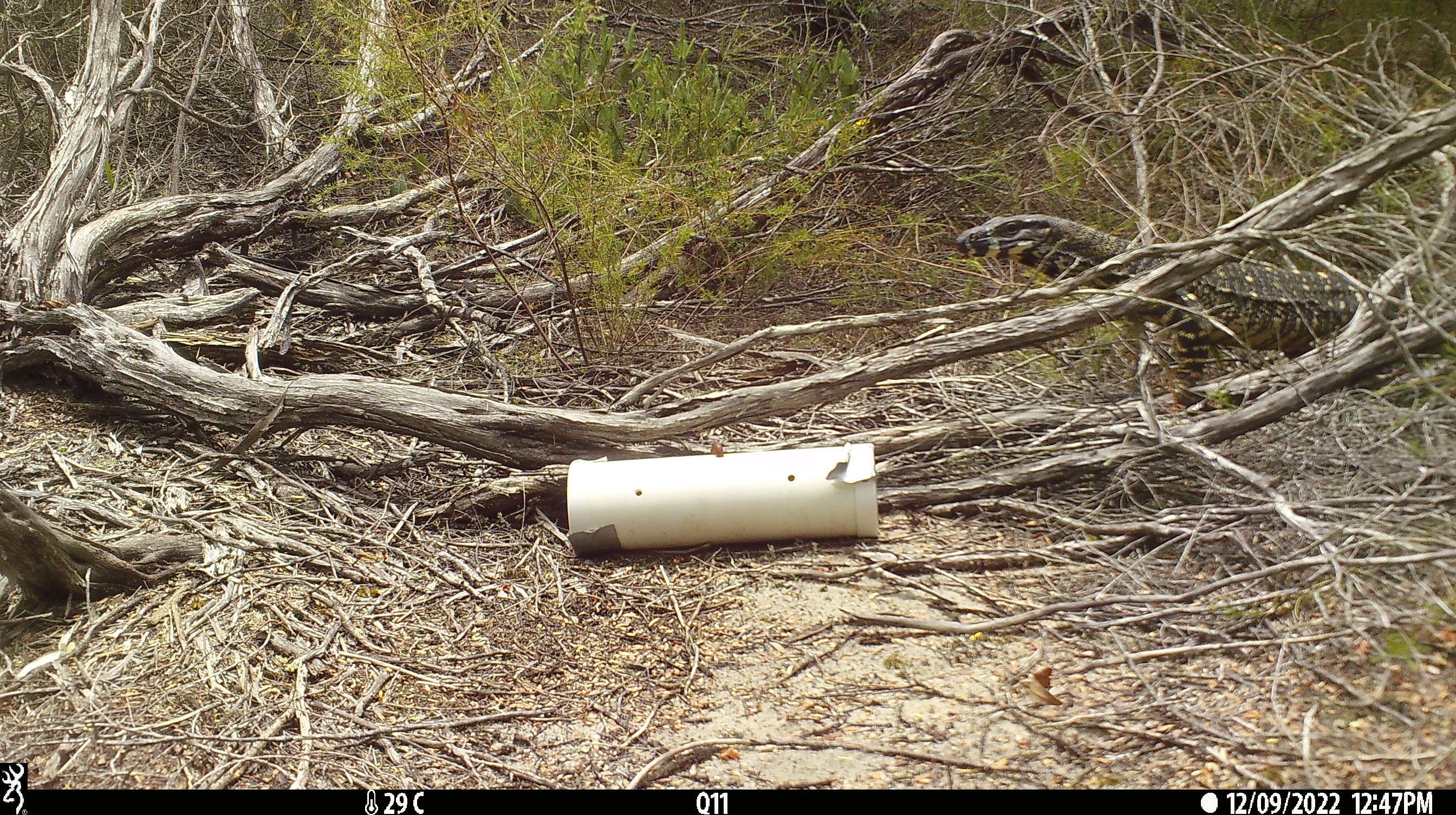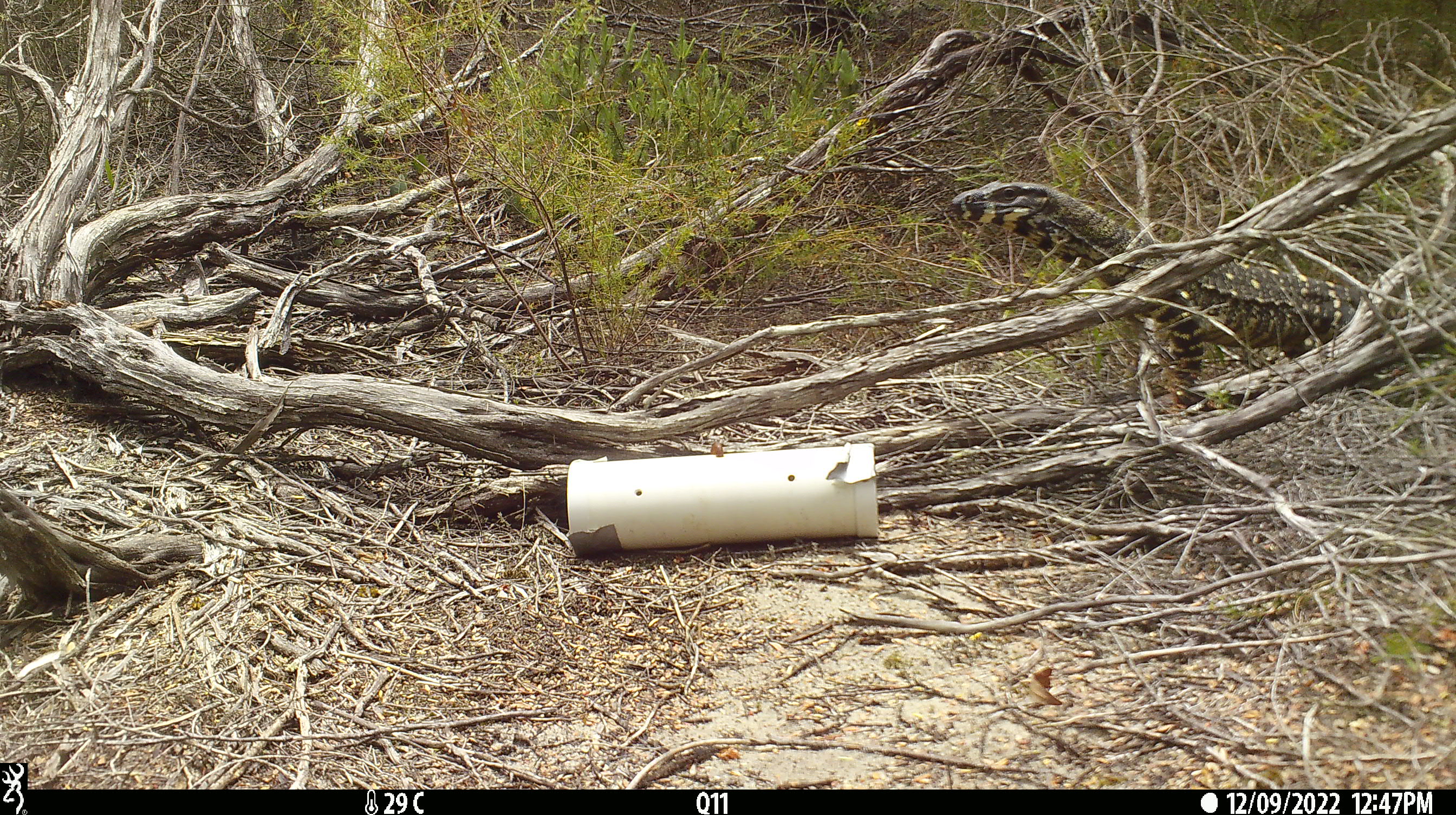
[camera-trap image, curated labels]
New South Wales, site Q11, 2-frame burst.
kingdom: Animalia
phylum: Chordata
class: Reptilia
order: Squamata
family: Varanidae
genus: Varanus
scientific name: Varanus varius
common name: lace monitor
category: goanna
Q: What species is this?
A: Goanna (lace monitor) (Varanus varius).